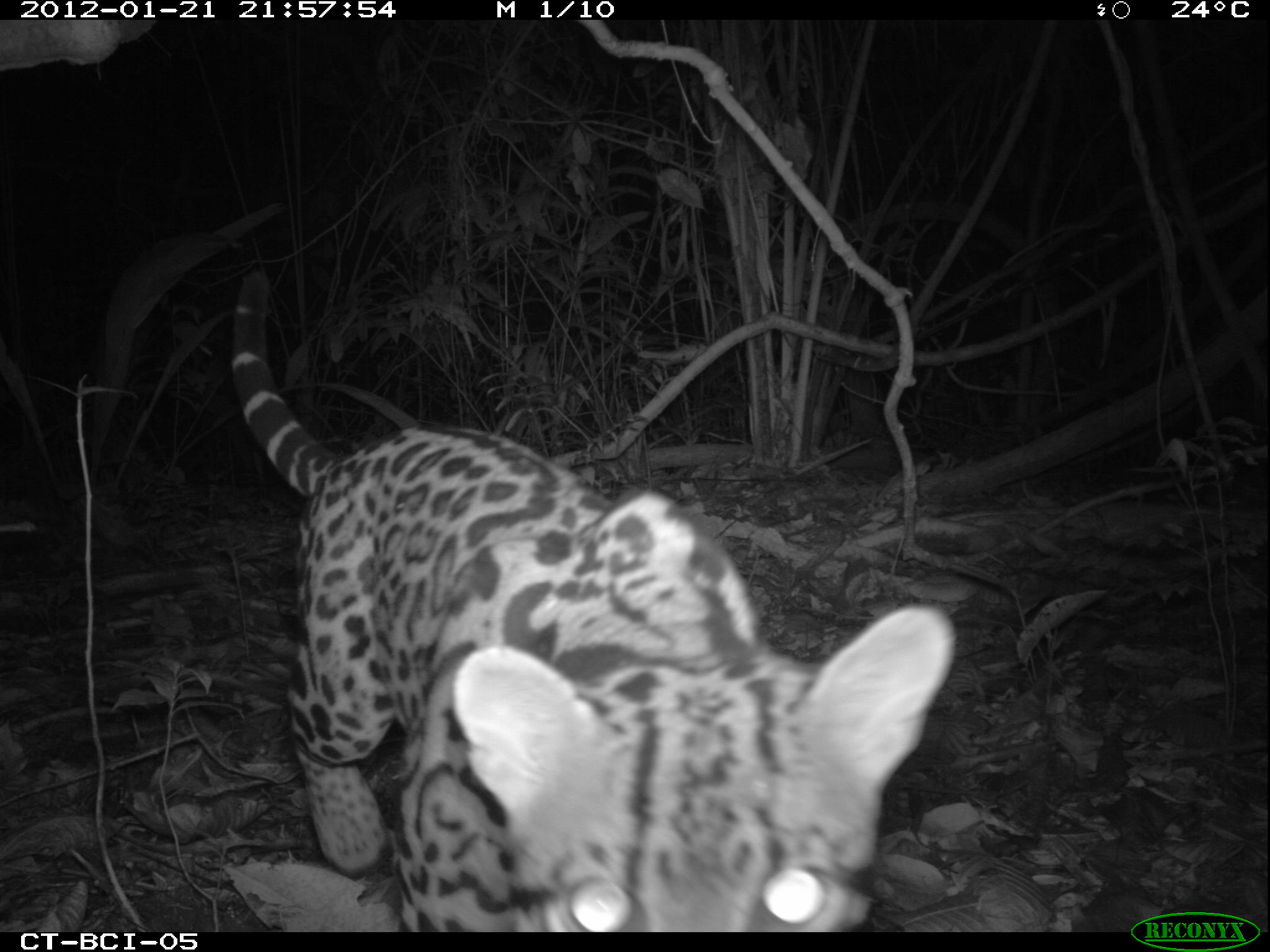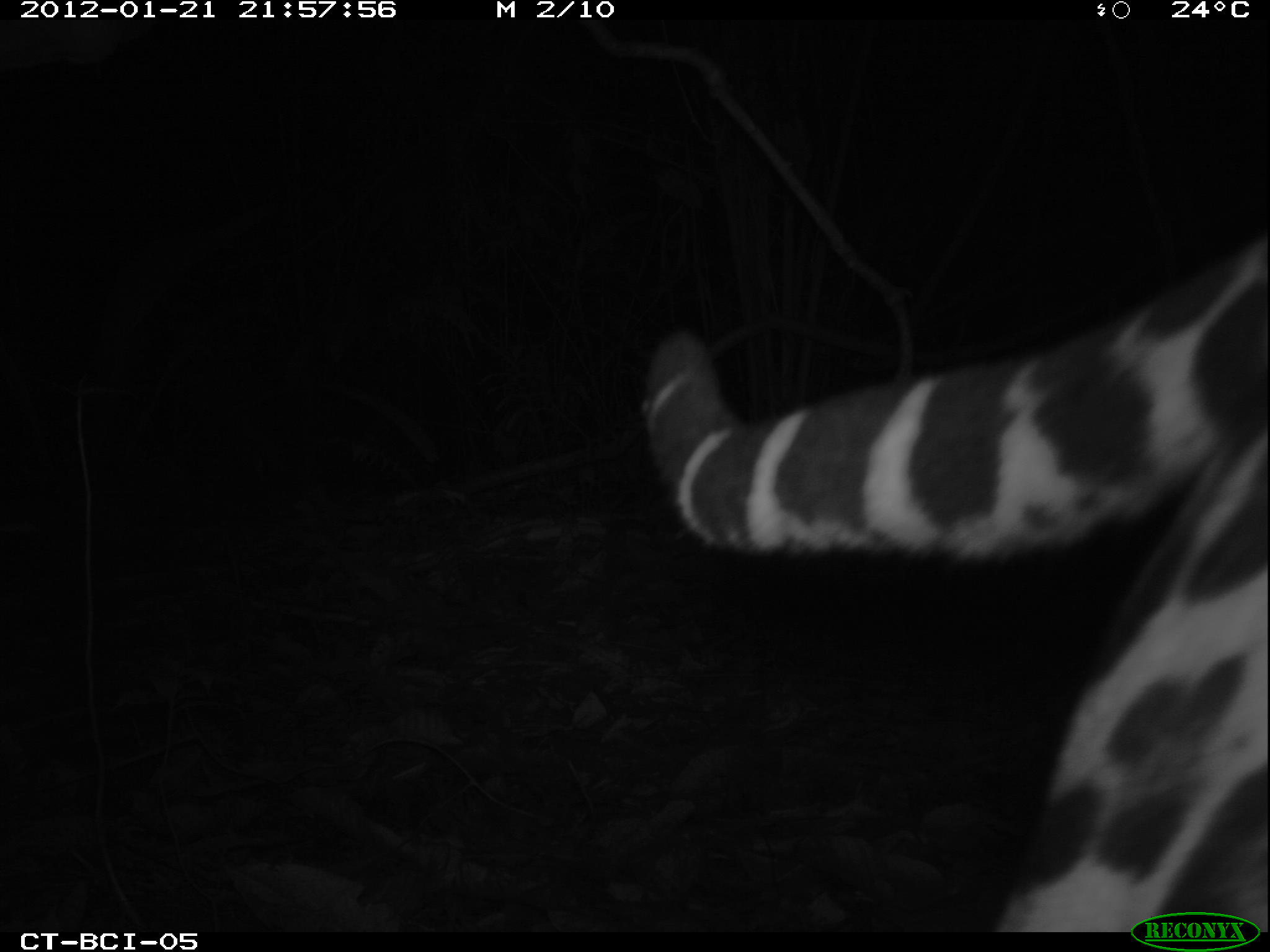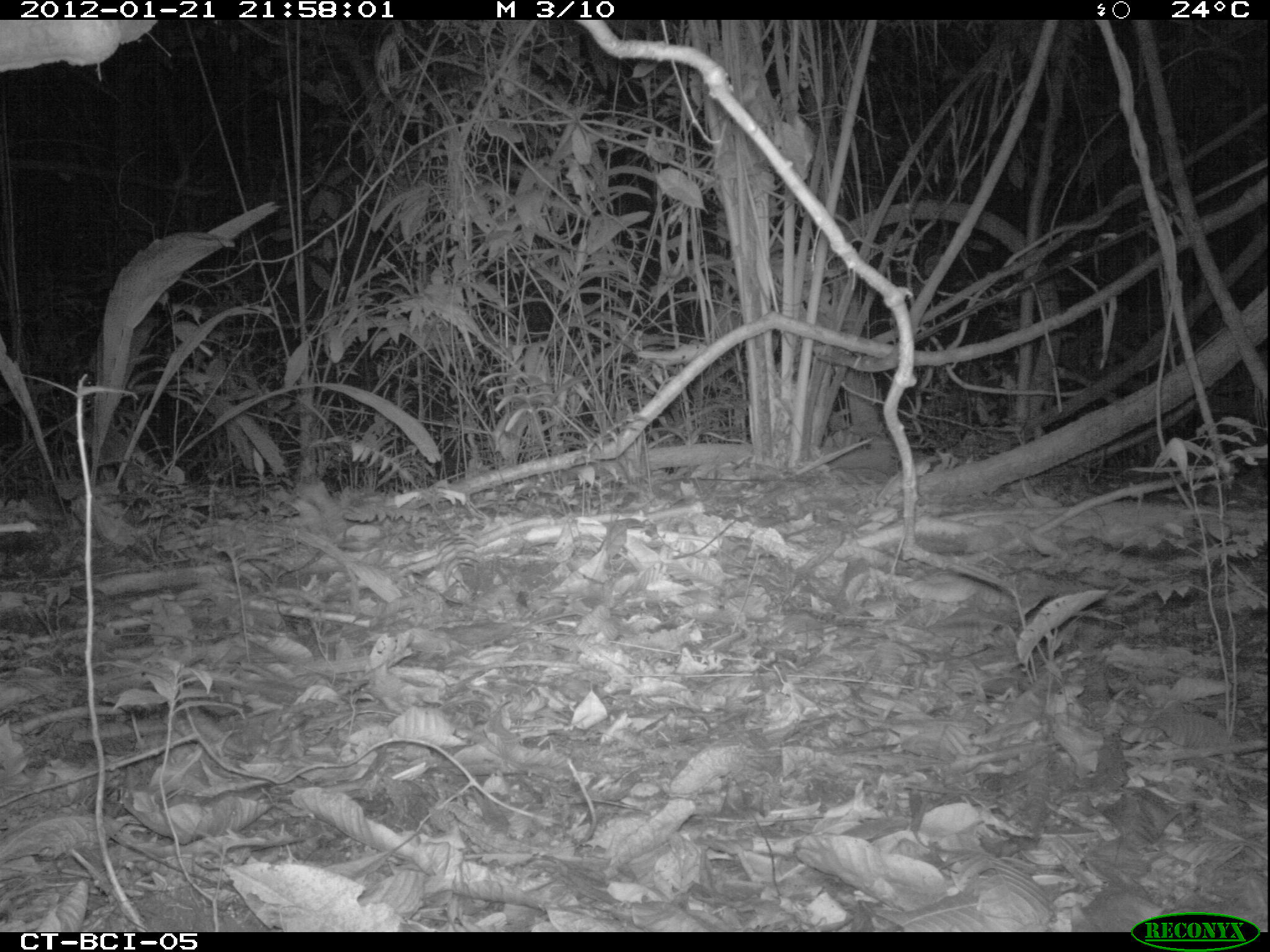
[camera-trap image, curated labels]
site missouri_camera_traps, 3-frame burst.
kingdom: Animalia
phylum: Chordata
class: Mammalia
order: Carnivora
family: Felidae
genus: Leopardus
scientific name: Leopardus pardalis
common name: ocelot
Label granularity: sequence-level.